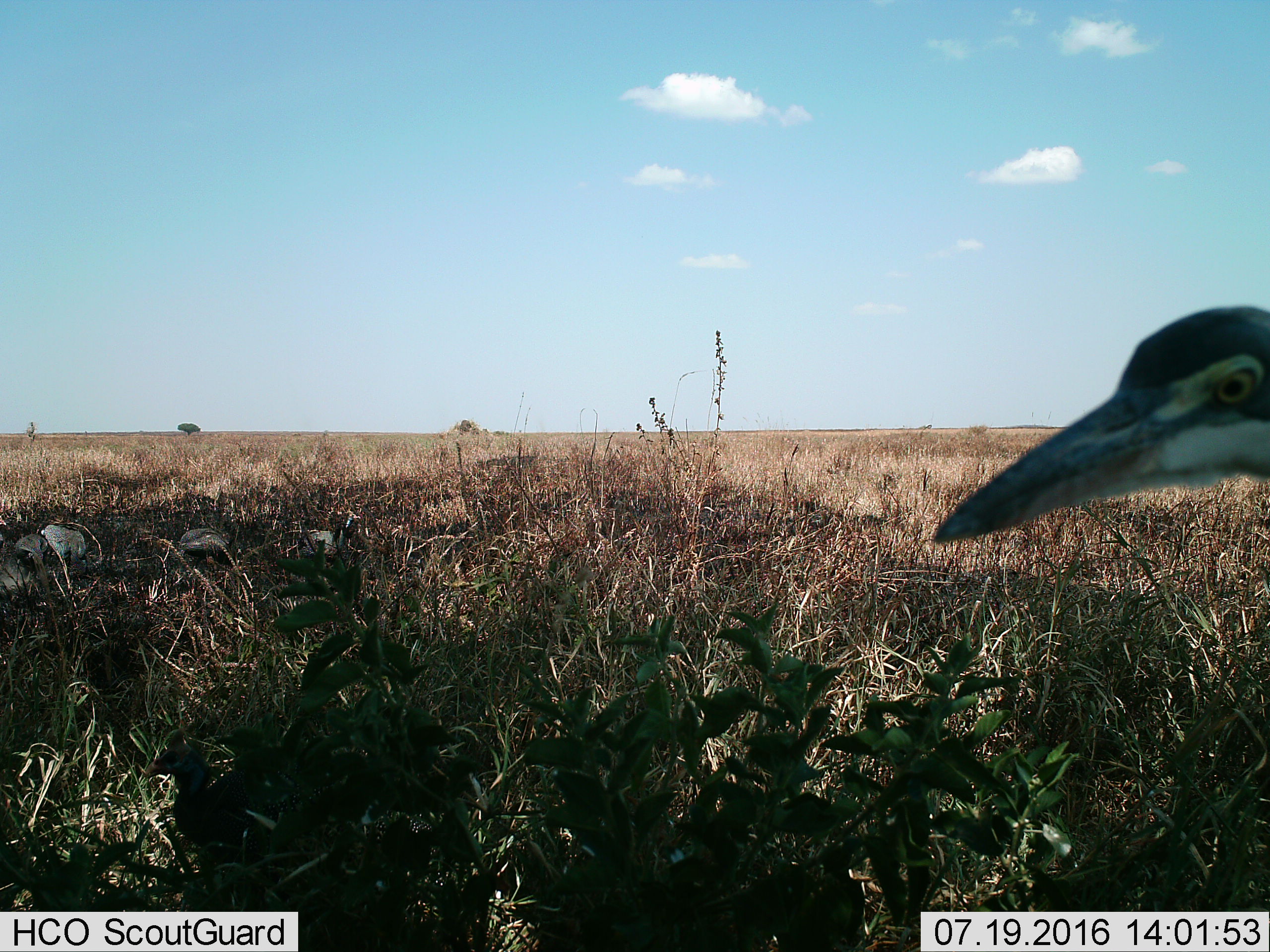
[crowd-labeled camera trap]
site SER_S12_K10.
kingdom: Animalia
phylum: Chordata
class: Aves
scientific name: Aves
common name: bird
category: birdother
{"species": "birdother (bird) (Aves)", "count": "1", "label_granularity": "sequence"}